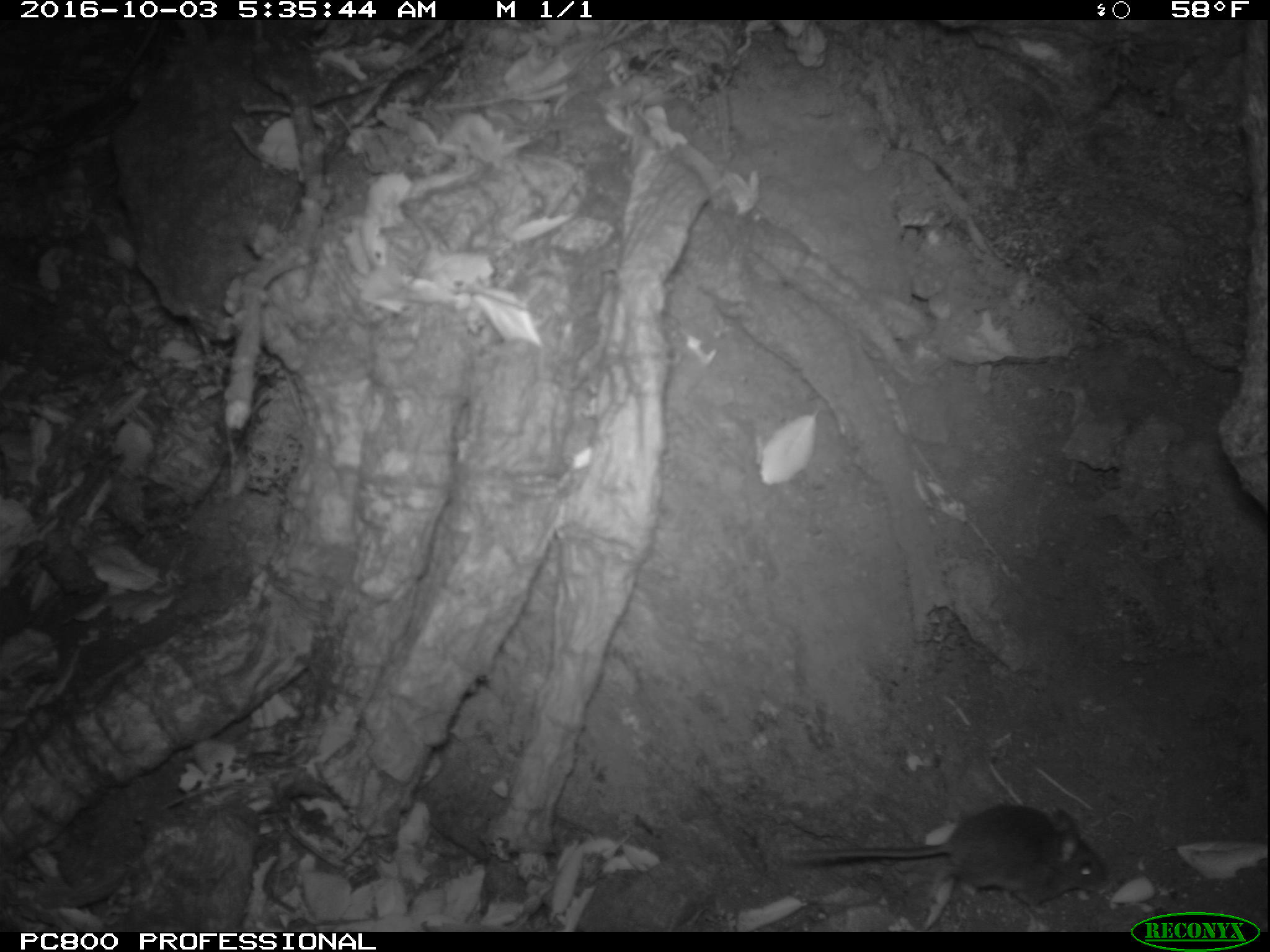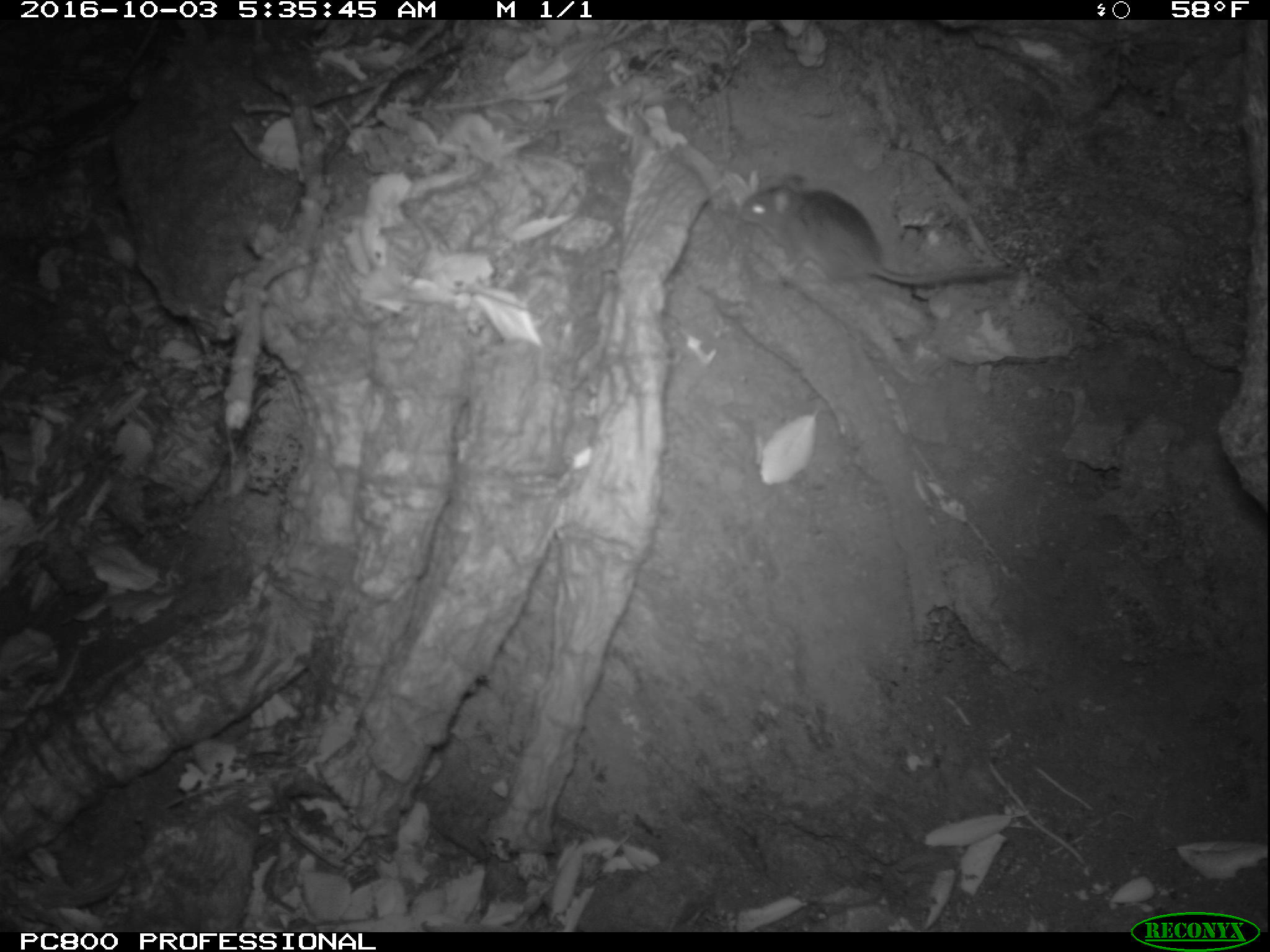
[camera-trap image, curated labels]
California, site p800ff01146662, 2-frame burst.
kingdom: Animalia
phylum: Chordata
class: Mammalia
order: Rodentia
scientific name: Rodentia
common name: rodent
Rodent (Rodentia).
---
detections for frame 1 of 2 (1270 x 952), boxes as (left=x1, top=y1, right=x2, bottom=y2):
rodent: (left=776, top=804, right=1109, bottom=916)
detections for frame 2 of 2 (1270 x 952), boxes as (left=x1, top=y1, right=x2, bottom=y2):
rodent: (left=740, top=175, right=1018, bottom=284)